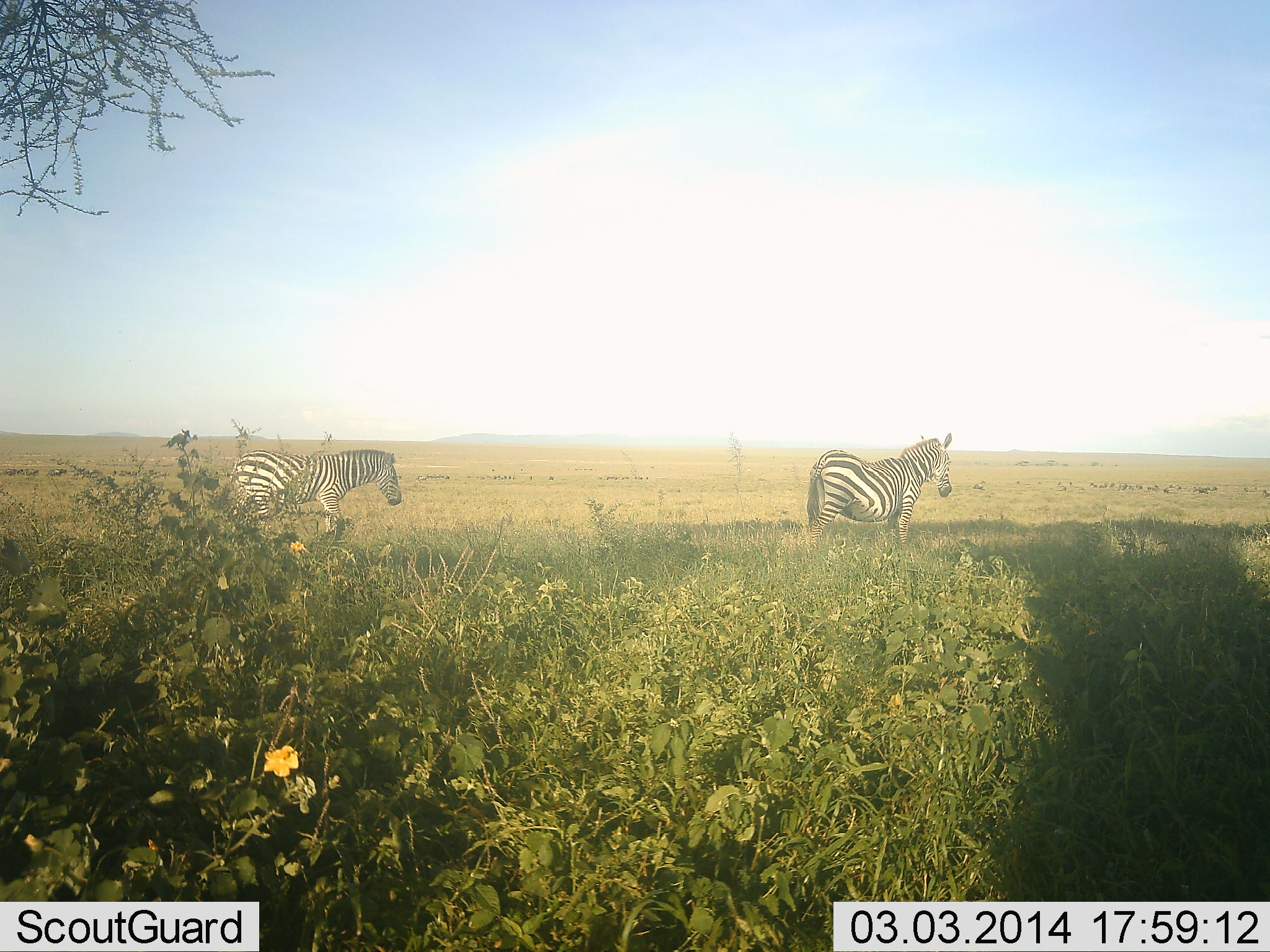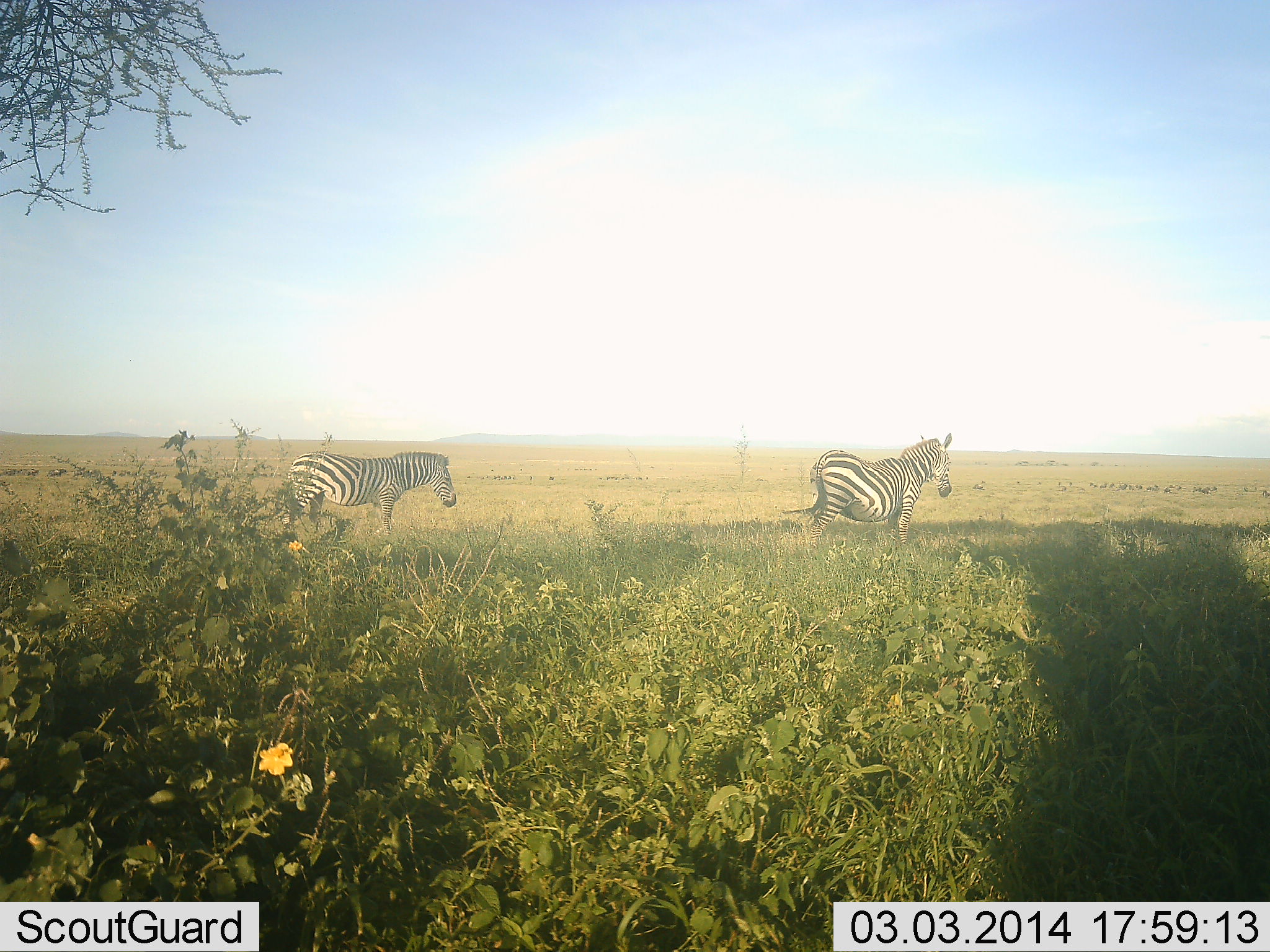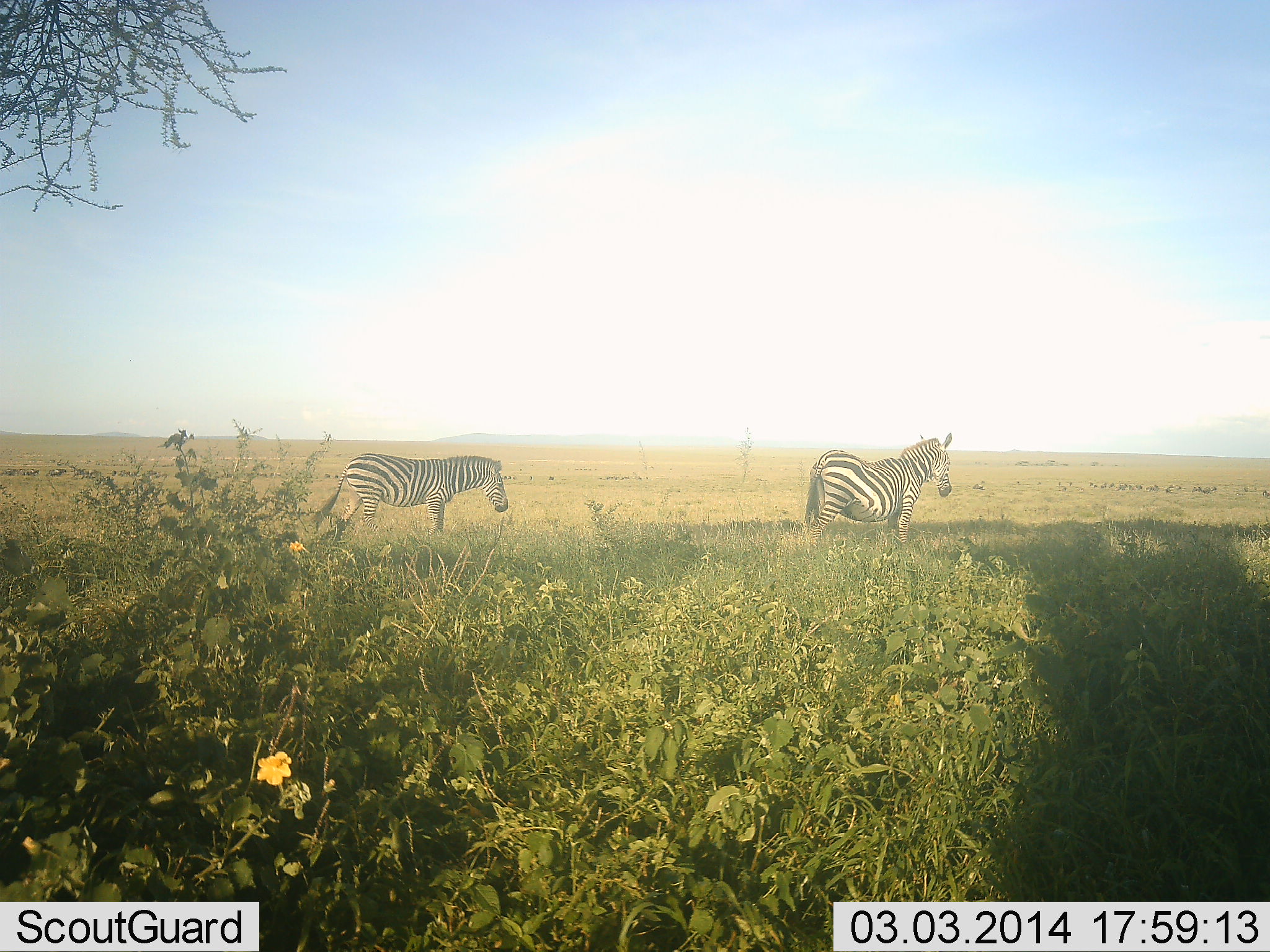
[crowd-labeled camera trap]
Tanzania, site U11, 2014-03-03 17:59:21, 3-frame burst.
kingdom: Animalia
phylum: Chordata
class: Mammalia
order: Perissodactyla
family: Equidae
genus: Equus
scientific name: Equus quagga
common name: plains zebra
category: zebra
Zebra (plains zebra) (Equus quagga), count 2. Behavior (volunteer vote fractions): standing 82%, resting 0%, moving 73%, interacting 0%. Young present (vote fraction): 0%. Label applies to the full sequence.